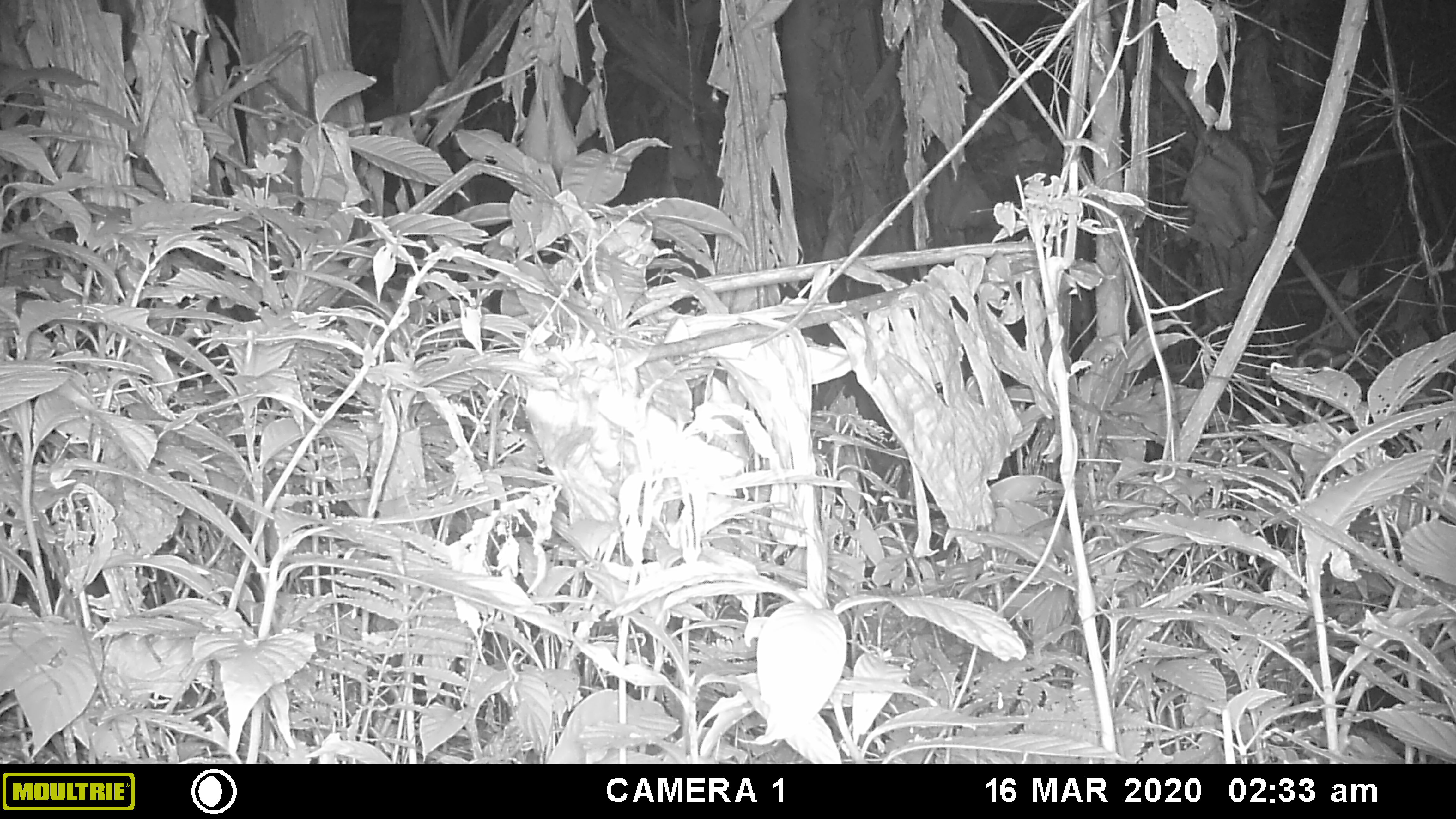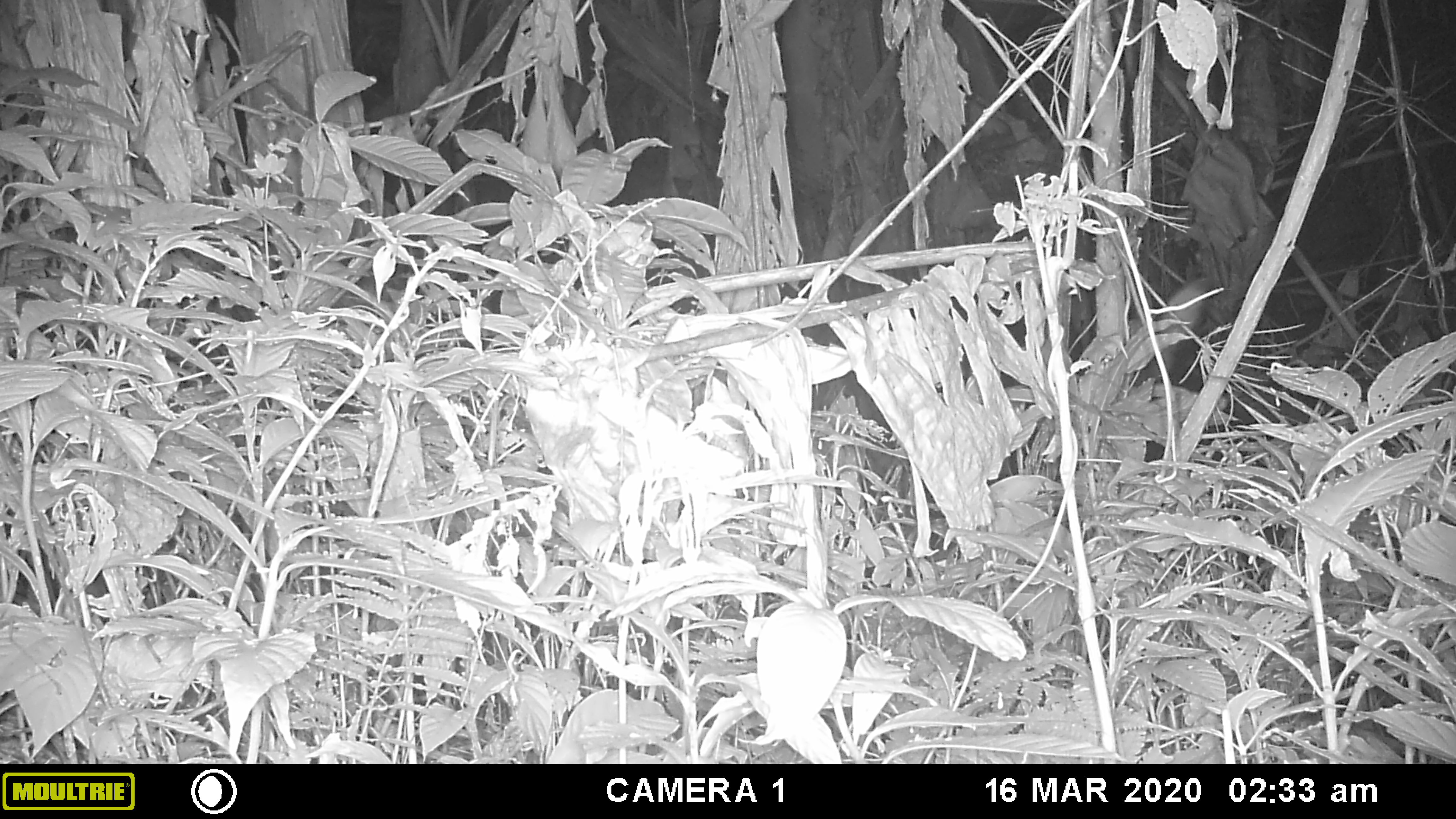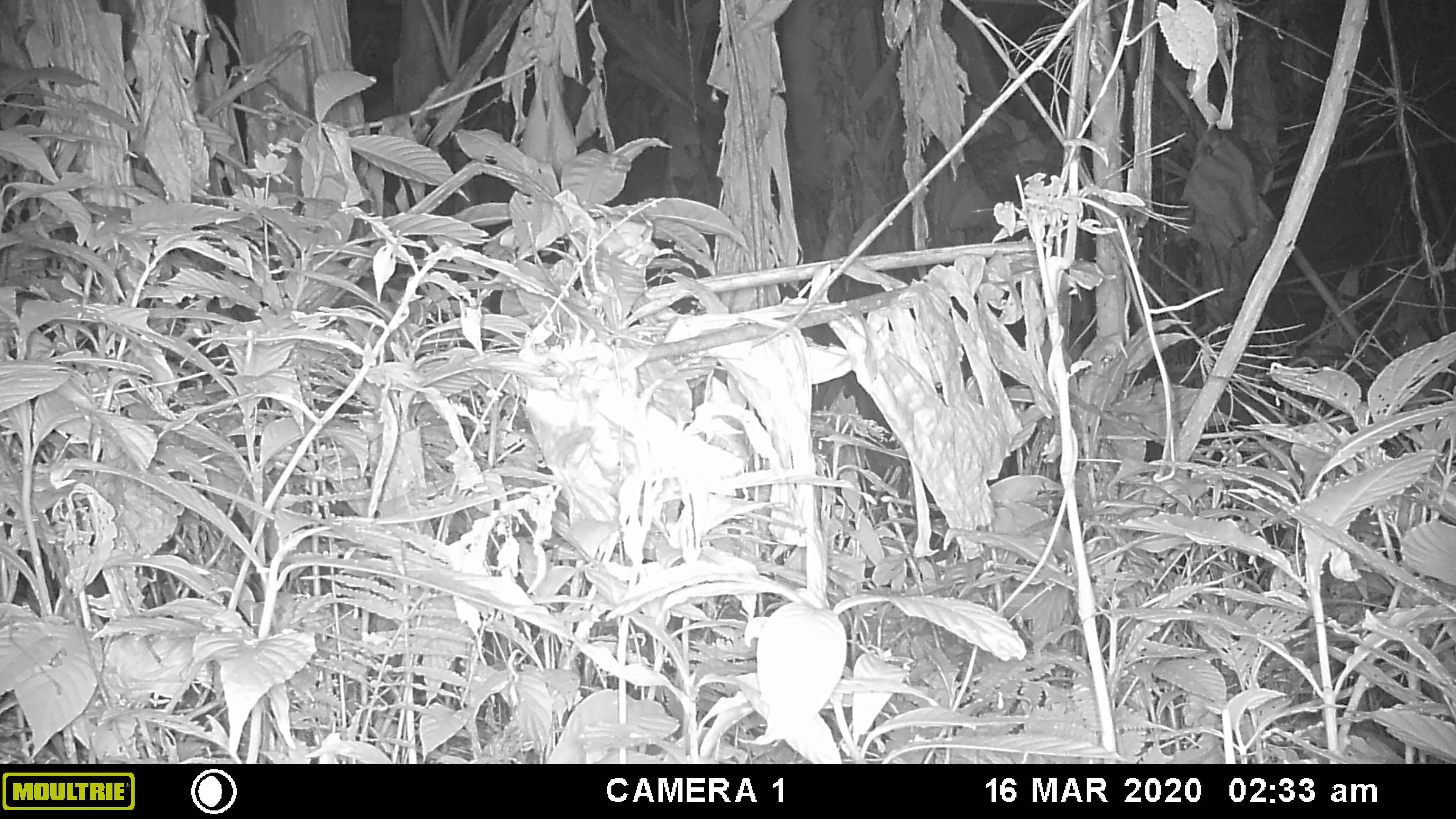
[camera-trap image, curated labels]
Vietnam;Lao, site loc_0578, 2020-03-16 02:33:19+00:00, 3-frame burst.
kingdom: Animalia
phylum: Chordata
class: Mammalia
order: Artiodactyla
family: Bovidae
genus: Capricornis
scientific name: Capricornis sumatraensis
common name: chinese serow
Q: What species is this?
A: Chinese serow (Capricornis sumatraensis).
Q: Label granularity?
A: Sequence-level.